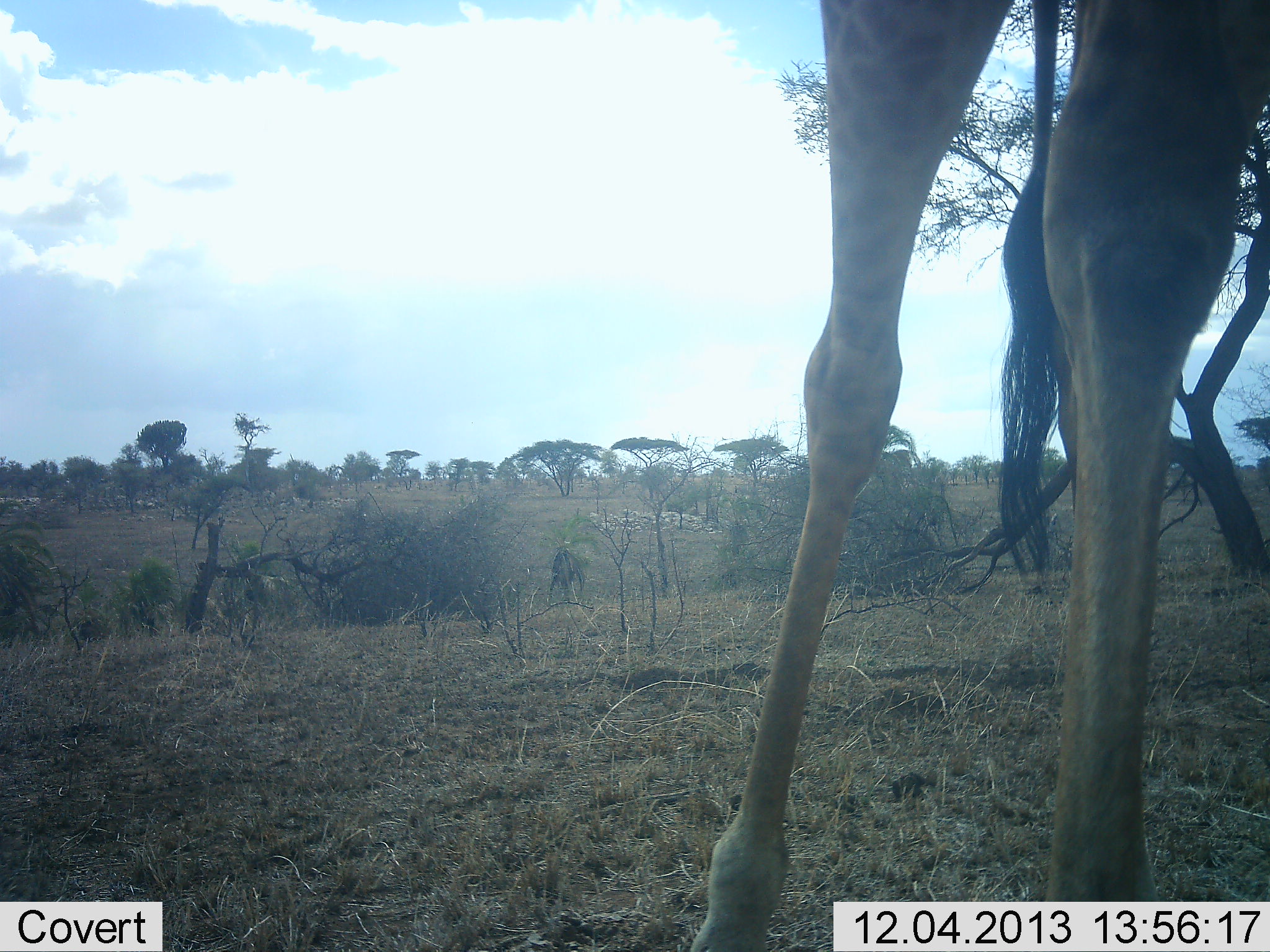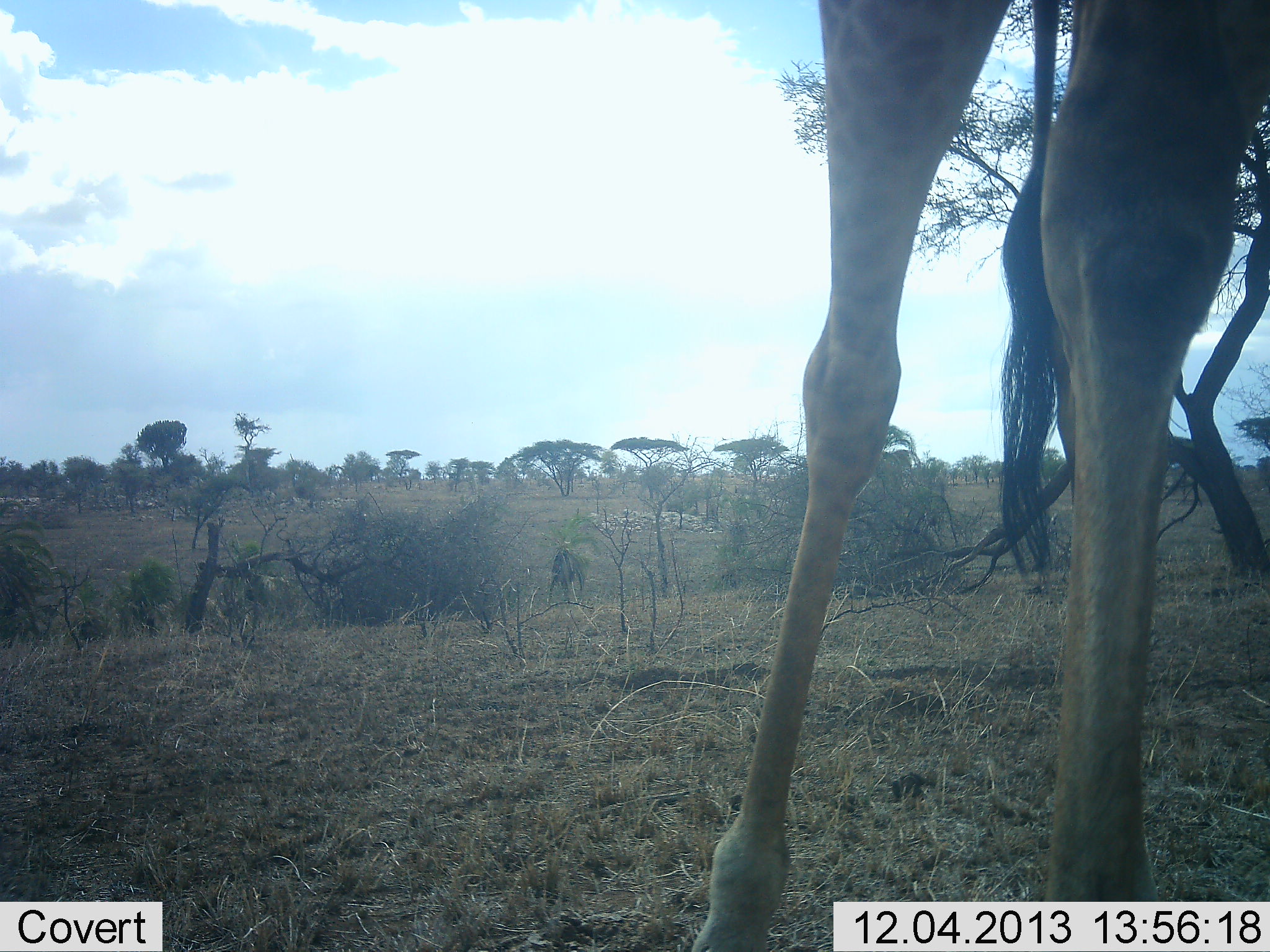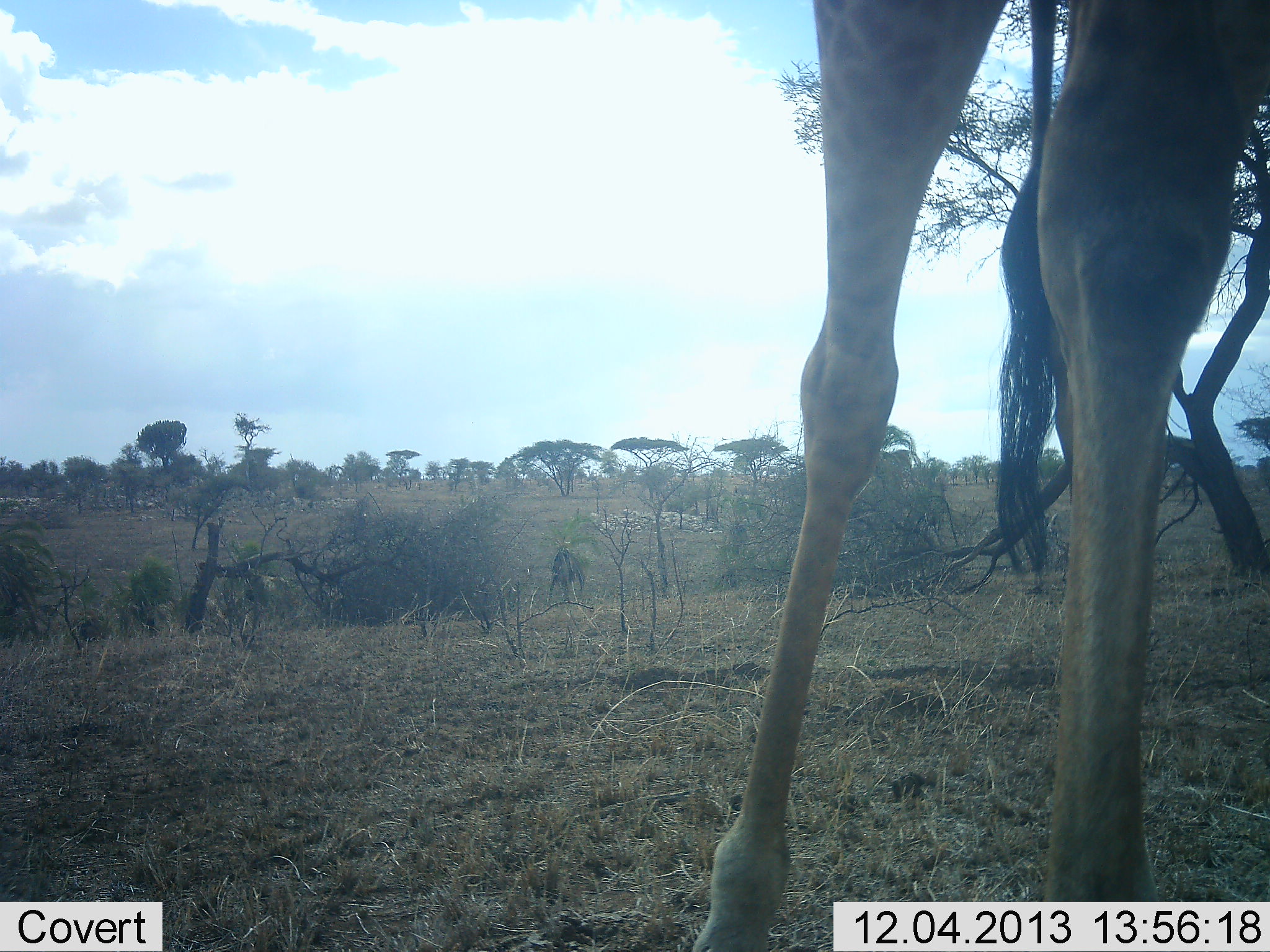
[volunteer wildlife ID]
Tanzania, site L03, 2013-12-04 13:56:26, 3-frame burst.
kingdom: Animalia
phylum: Chordata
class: Mammalia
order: Artiodactyla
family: Giraffidae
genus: Giraffa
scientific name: Giraffa camelopardalis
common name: giraffe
Giraffe (Giraffa camelopardalis), count 1. Behavior (volunteer vote fractions): standing 90%, resting 0%, moving 10%, interacting 0%. Young present (vote fraction): 0%. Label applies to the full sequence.